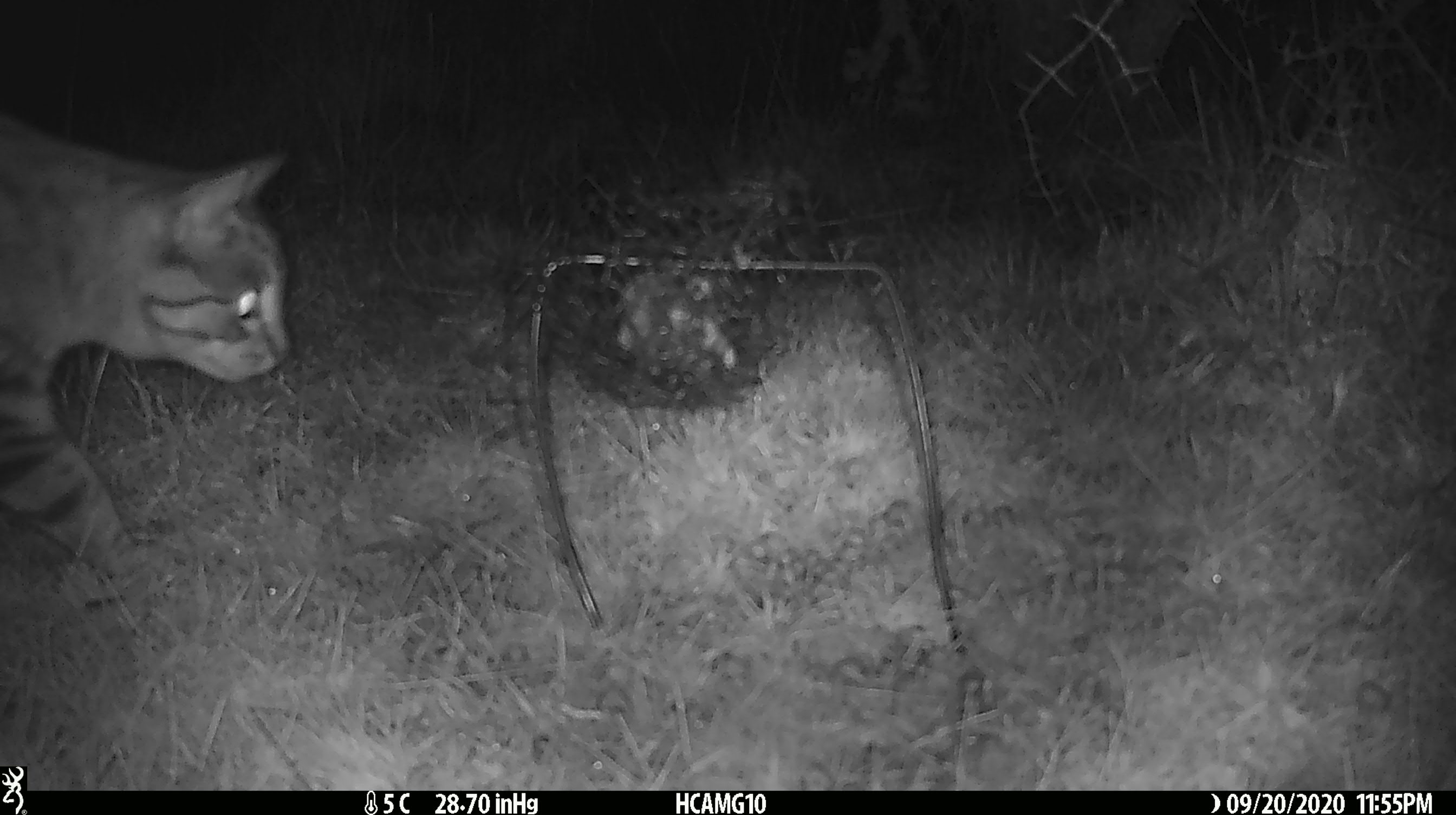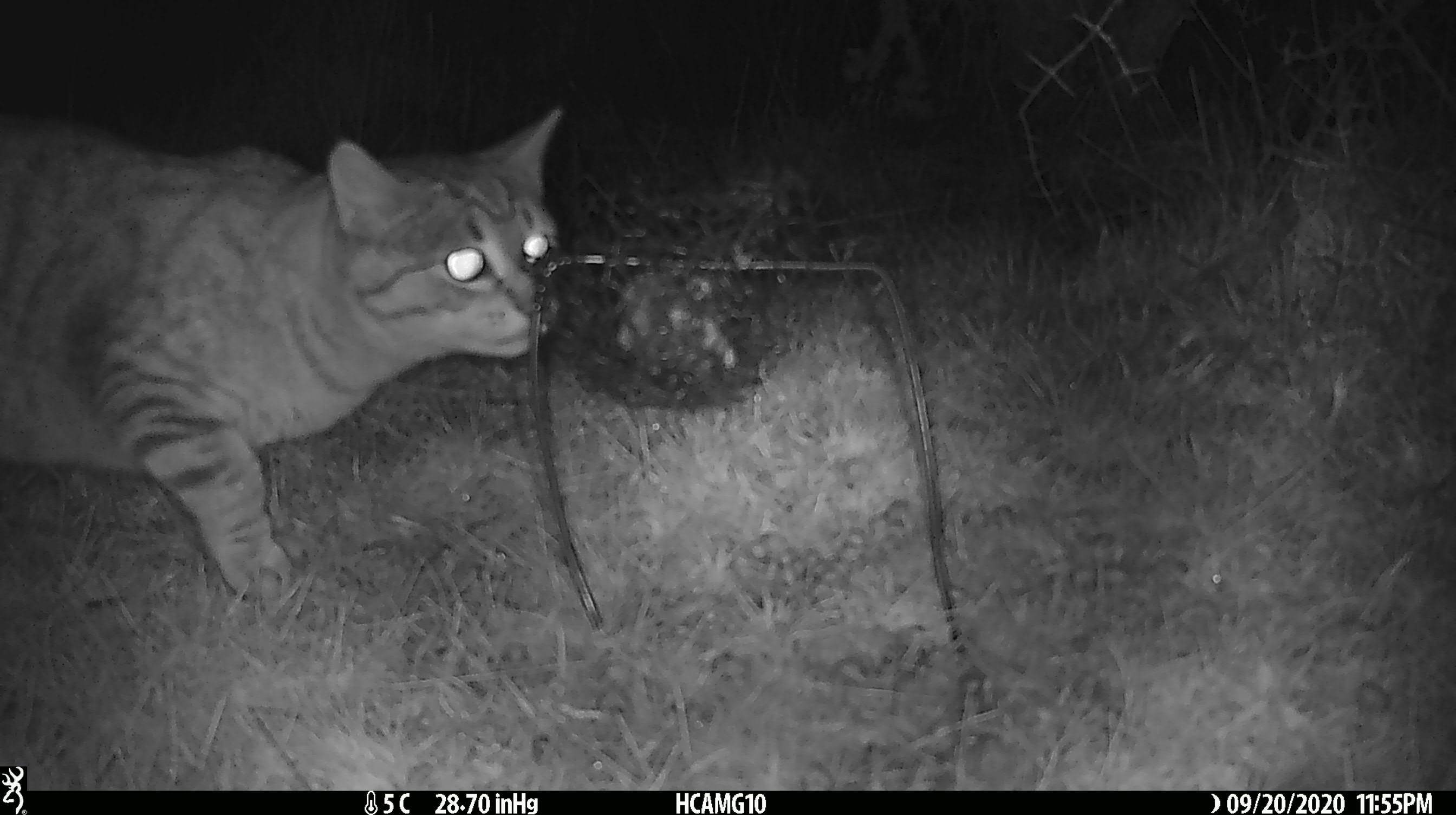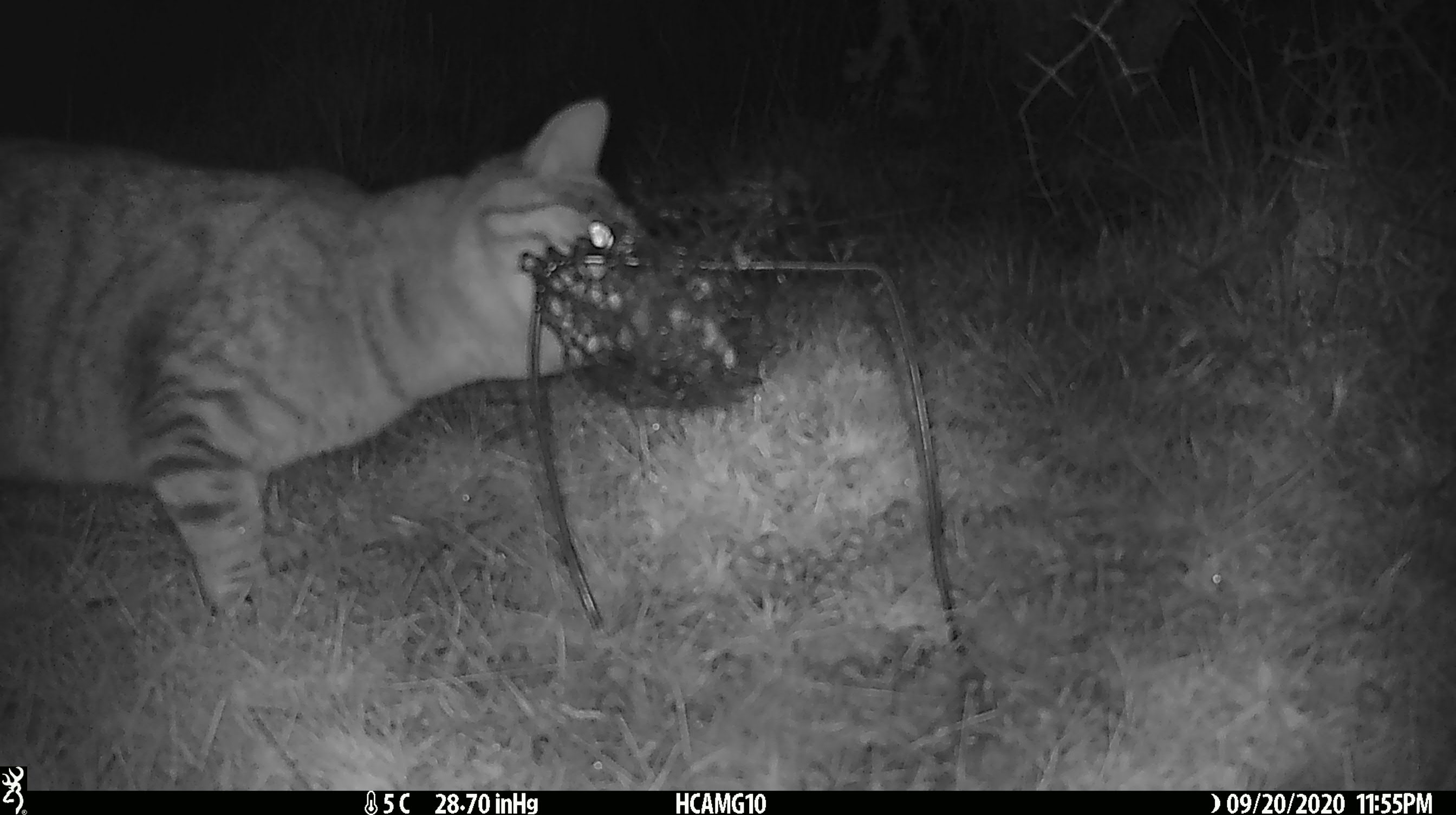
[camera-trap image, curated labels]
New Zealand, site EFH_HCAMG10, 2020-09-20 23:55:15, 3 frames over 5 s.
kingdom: Animalia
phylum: Chordata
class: Mammalia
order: Carnivora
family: Felidae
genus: Felis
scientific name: Felis catus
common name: domestic cat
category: cat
Cat (domestic cat) (Felis catus).